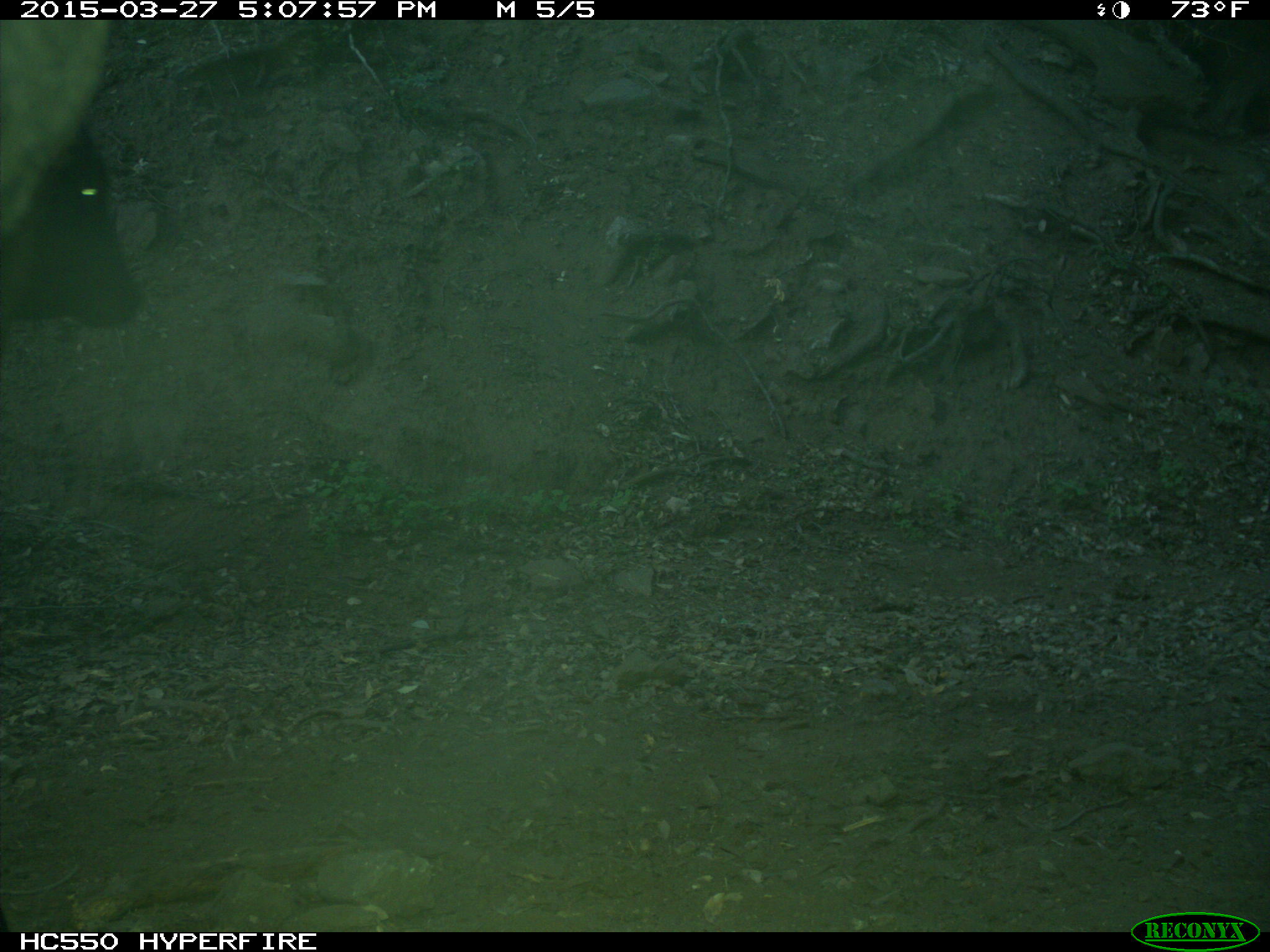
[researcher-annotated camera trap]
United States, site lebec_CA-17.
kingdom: Animalia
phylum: Chordata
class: Mammalia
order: Artiodactyla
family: Bovidae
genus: Bos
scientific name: Bos taurus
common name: domestic cow